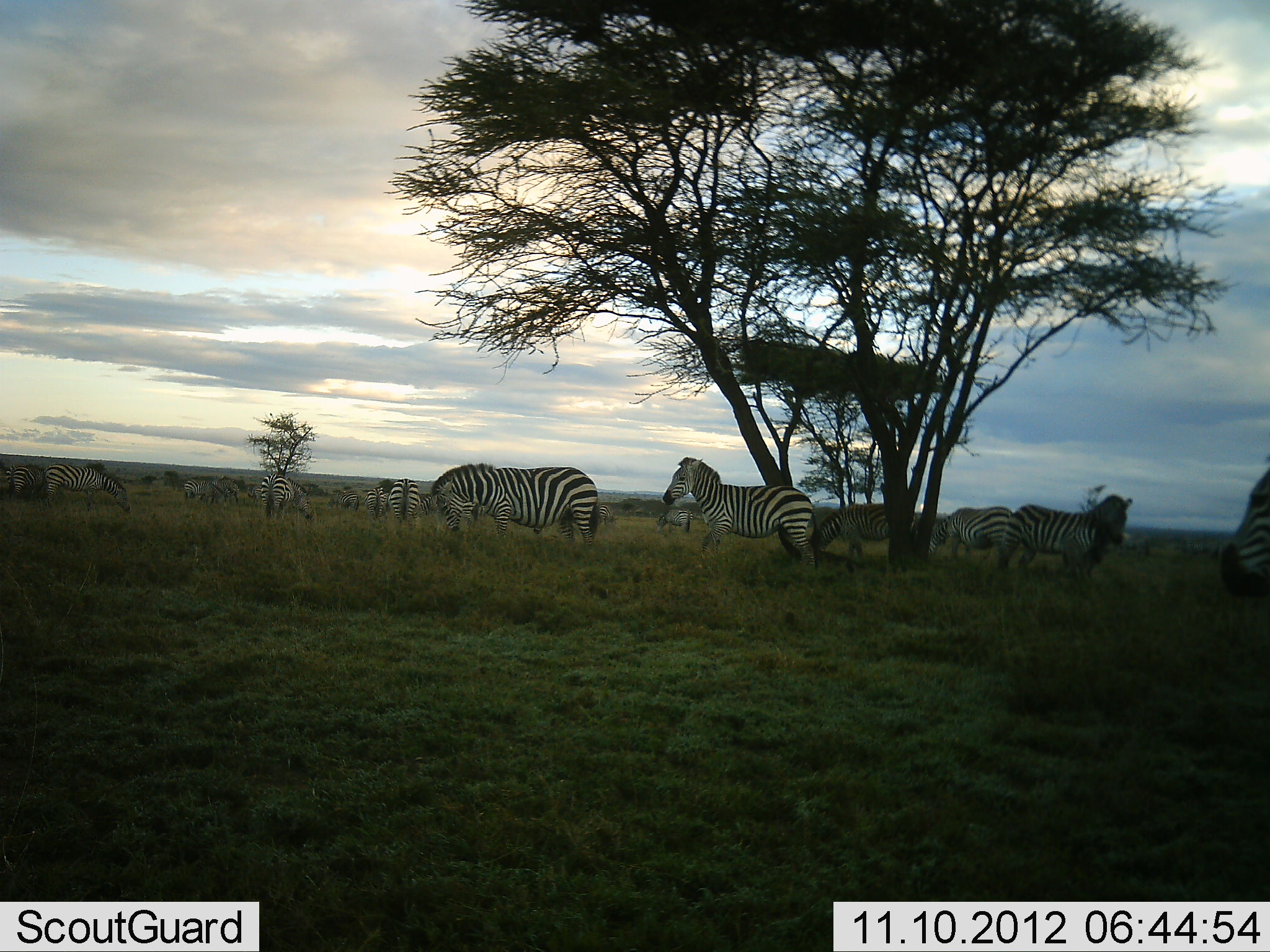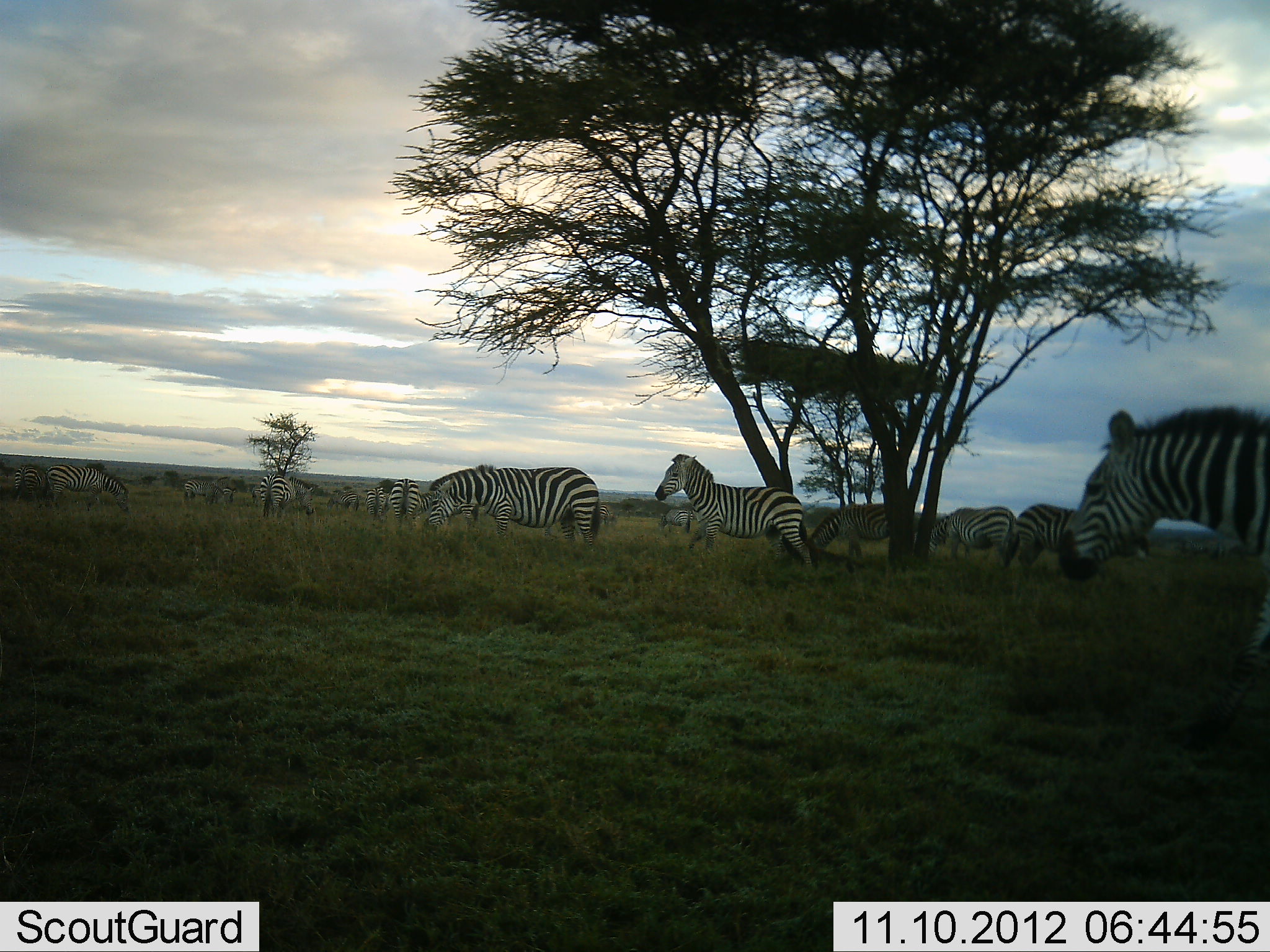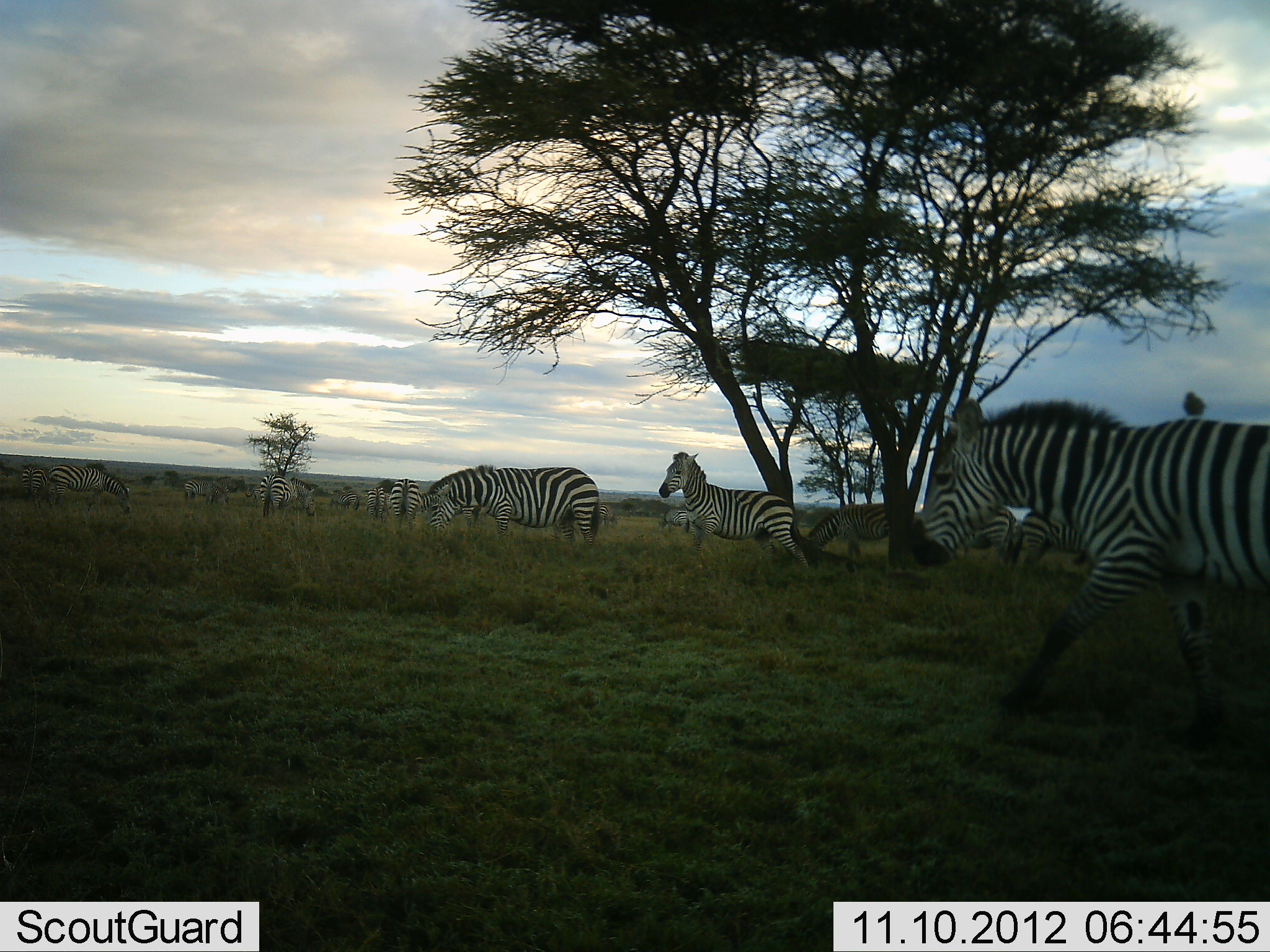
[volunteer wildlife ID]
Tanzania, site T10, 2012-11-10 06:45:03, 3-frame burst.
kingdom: Animalia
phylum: Chordata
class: Mammalia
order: Perissodactyla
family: Equidae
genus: Equus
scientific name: Equus quagga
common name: plains zebra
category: zebra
Zebra (plains zebra) (Equus quagga), count 11-50. Behavior (volunteer vote fractions): standing 50%, resting 0%, moving 80%, interacting 10%. Young present (vote fraction): 0%. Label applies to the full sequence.